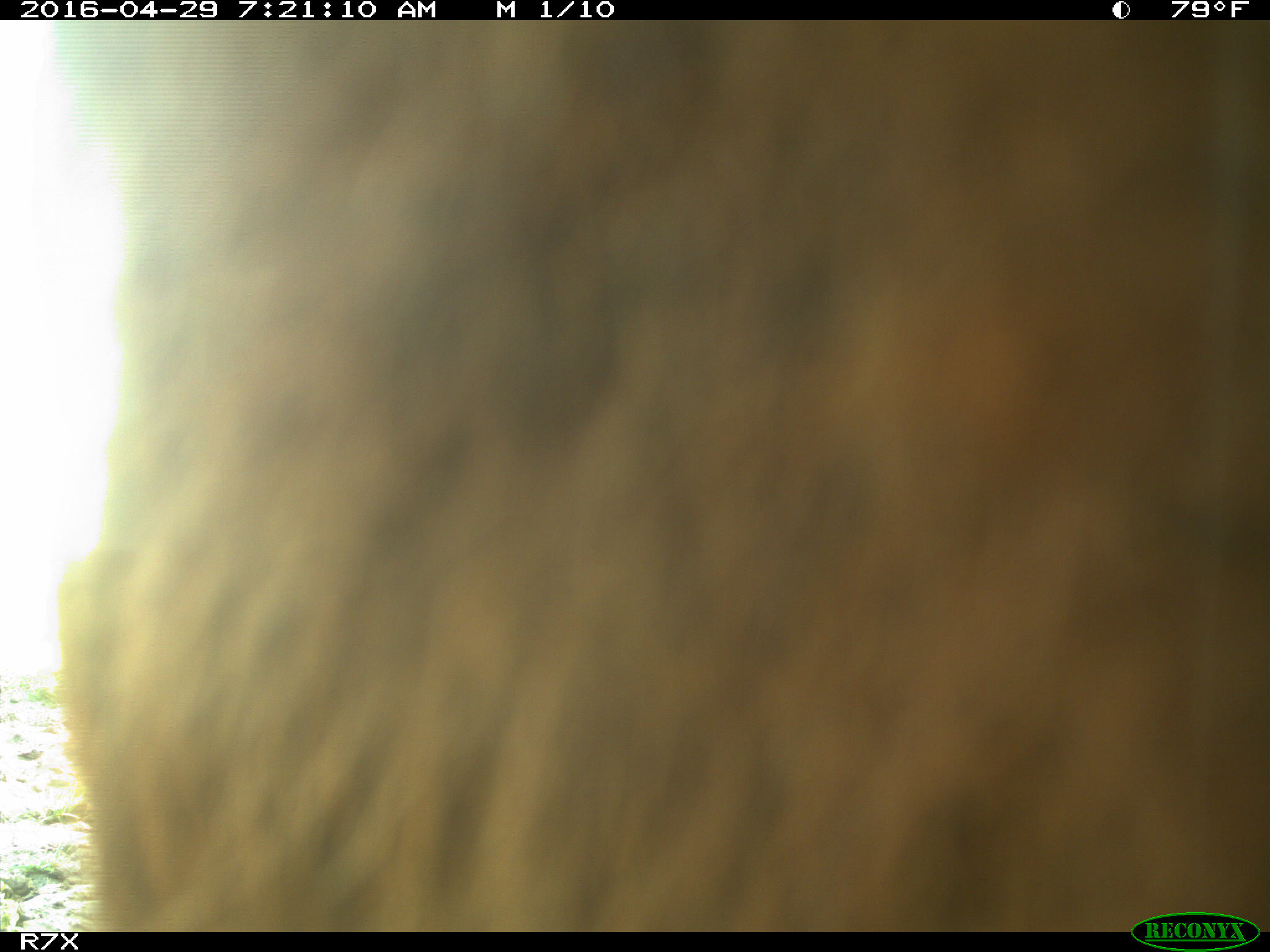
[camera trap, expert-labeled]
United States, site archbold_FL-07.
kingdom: Animalia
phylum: Chordata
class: Mammalia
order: Artiodactyla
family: Bovidae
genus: Bos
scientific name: Bos taurus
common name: domestic cow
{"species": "Bos taurus (domestic cow)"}